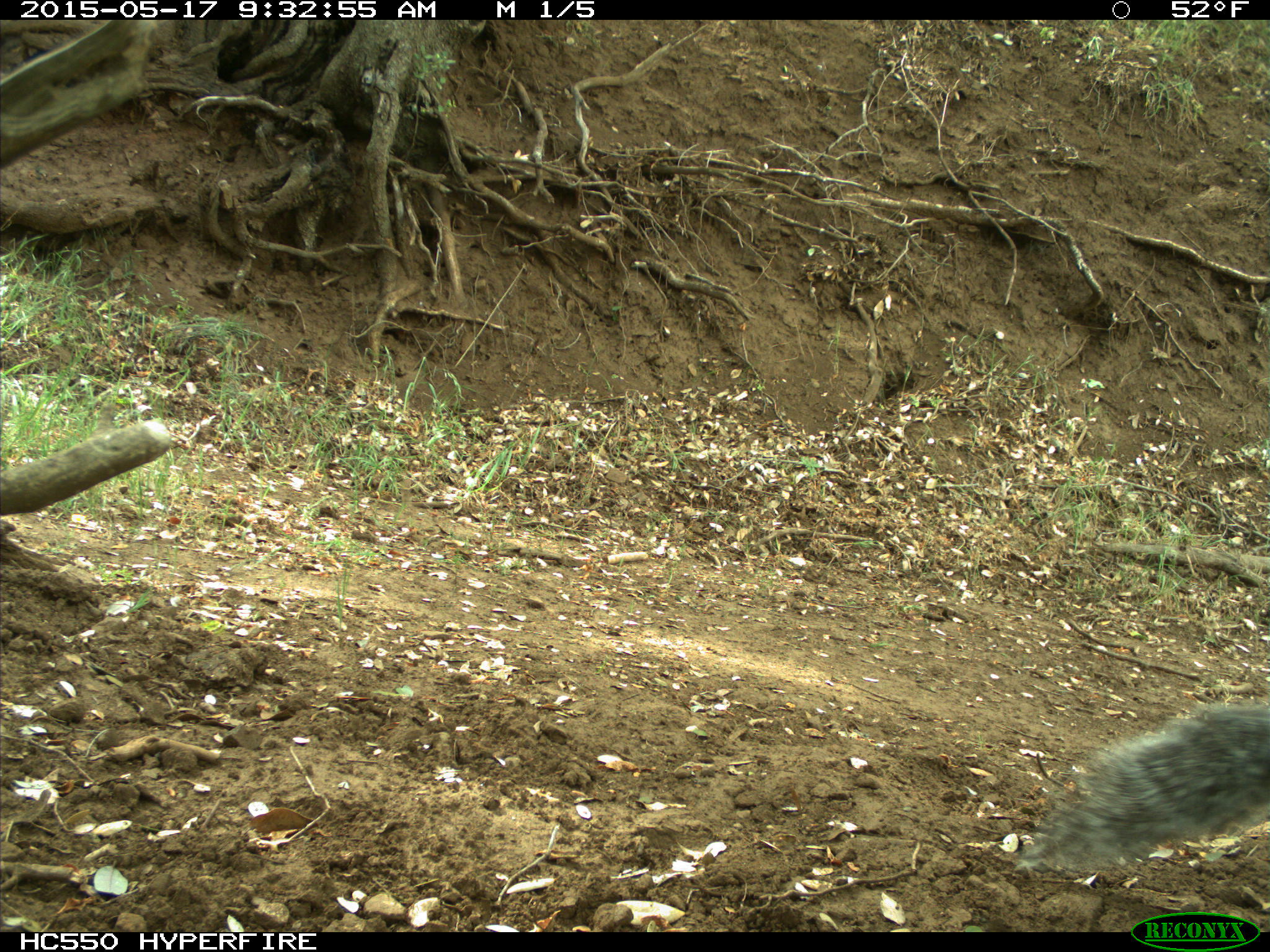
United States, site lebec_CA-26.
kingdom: Animalia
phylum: Chordata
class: Mammalia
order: Rodentia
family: Sciuridae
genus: Sciurus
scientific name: Sciurus carolinensis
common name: eastern gray squirrel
Sciurus carolinensis (eastern gray squirrel).